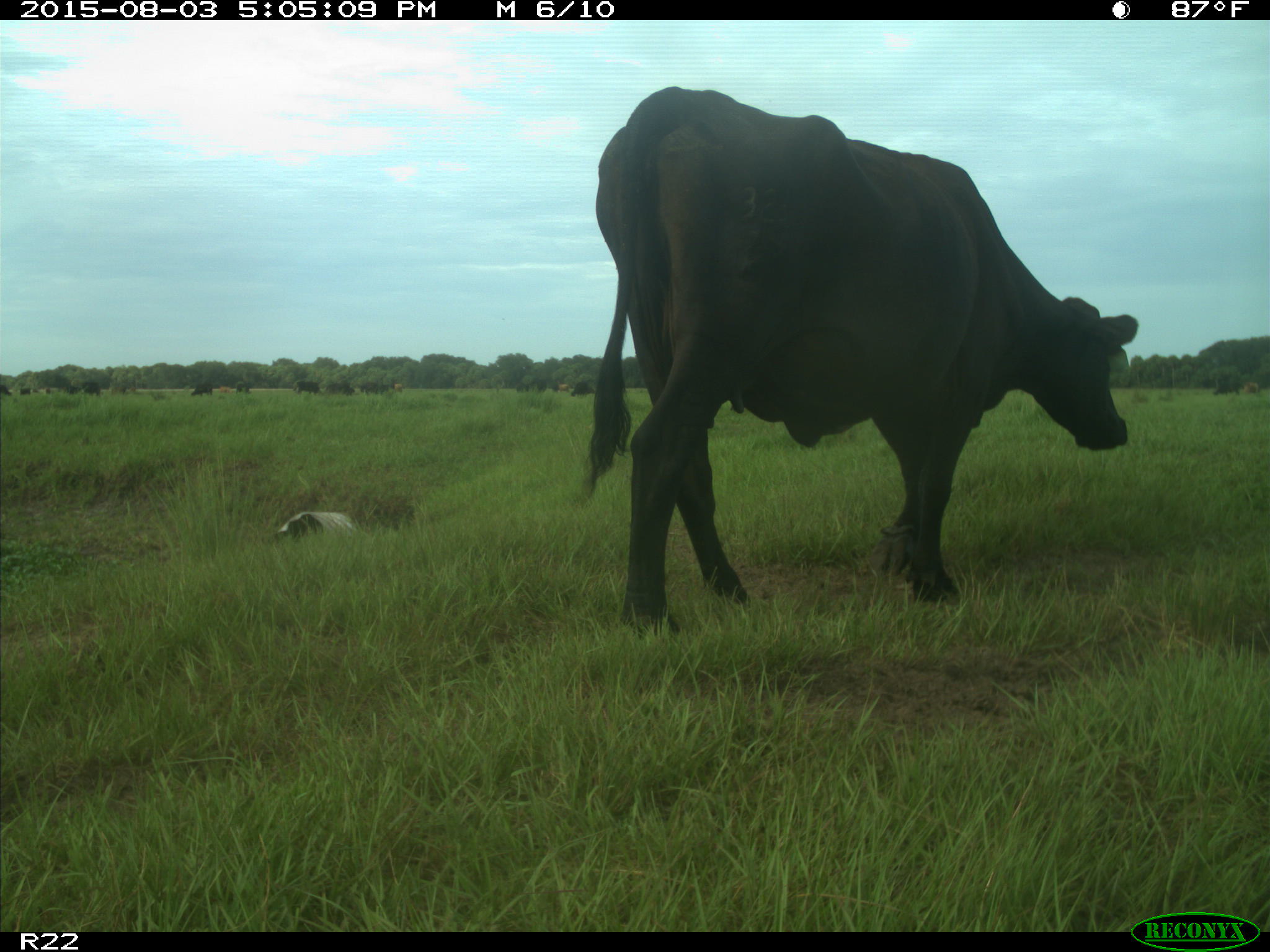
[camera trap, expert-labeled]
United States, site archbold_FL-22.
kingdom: Animalia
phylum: Chordata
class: Mammalia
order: Artiodactyla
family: Bovidae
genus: Bos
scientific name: Bos taurus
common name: domestic cow